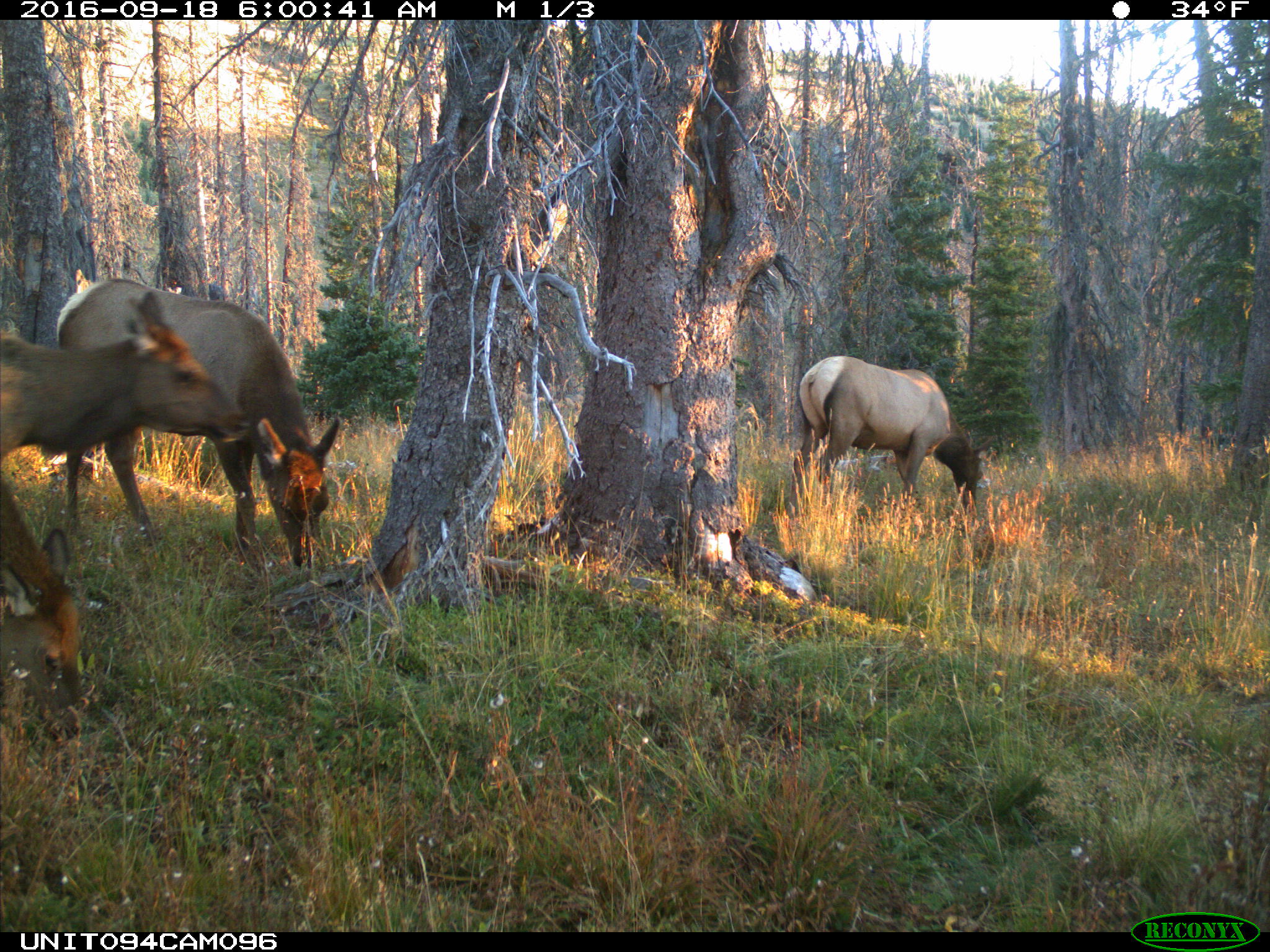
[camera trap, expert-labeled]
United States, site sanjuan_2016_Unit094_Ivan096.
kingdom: Animalia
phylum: Chordata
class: Mammalia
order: Artiodactyla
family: Cervidae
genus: Cervus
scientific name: Cervus elaphus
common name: red deer